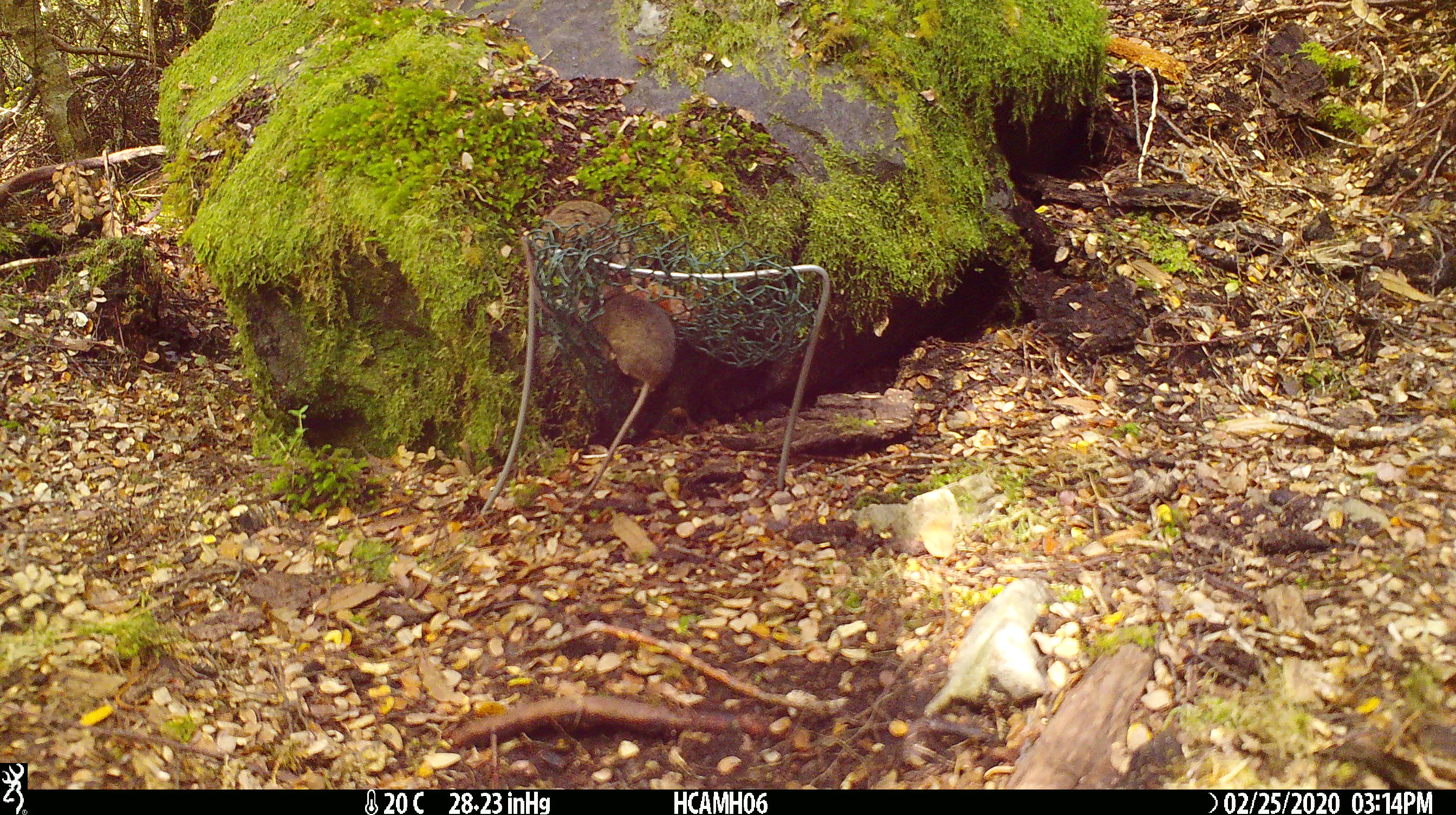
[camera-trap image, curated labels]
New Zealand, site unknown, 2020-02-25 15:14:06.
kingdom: Animalia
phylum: Chordata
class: Mammalia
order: Rodentia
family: Muridae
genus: Mus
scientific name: Mus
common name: mouse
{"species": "mouse (Mus)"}